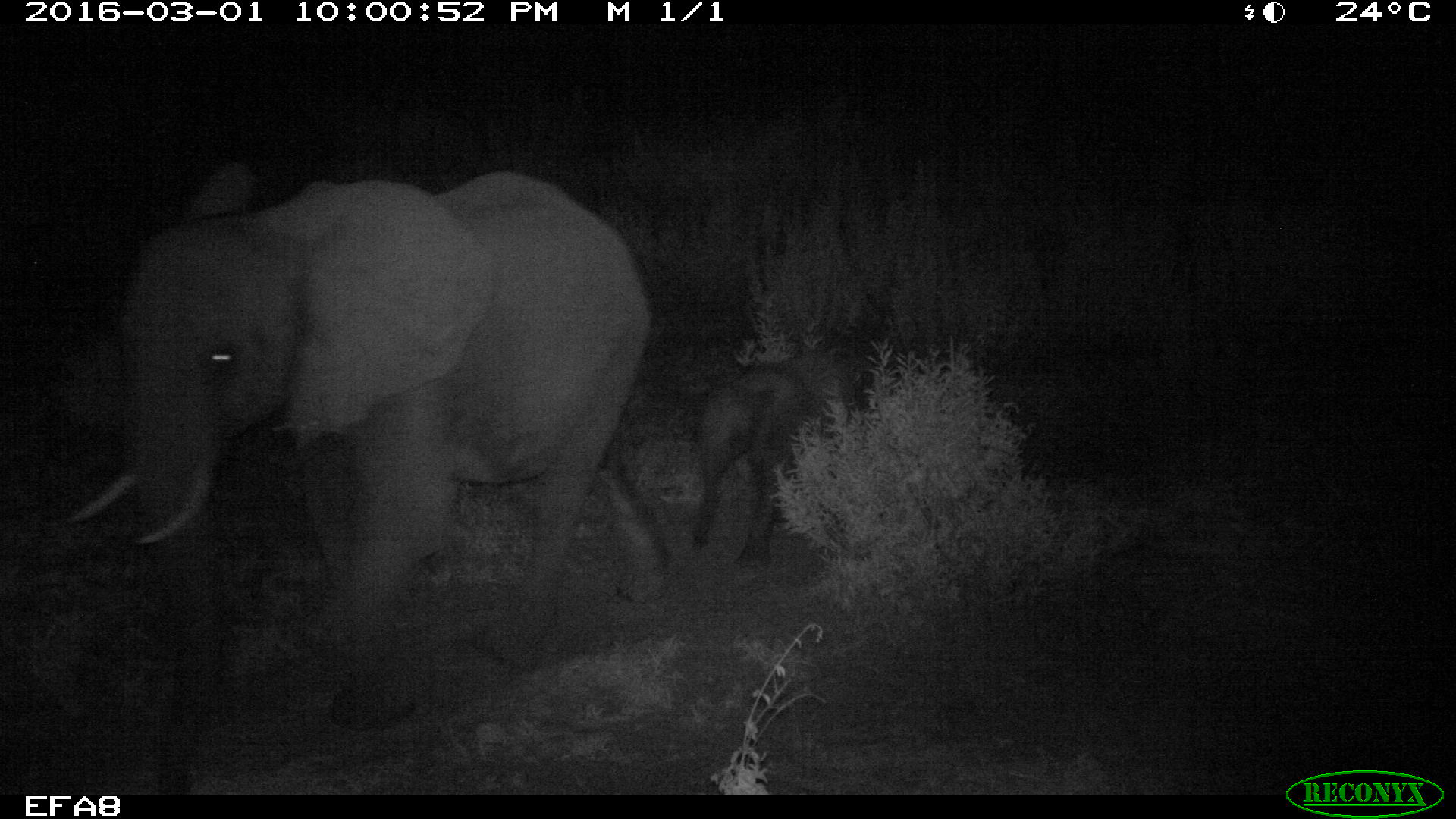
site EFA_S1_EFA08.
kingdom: Animalia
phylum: Chordata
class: Mammalia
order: Proboscidea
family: Elephantidae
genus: Loxodonta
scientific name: Loxodonta africana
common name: african bush elephant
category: elephant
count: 2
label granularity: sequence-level